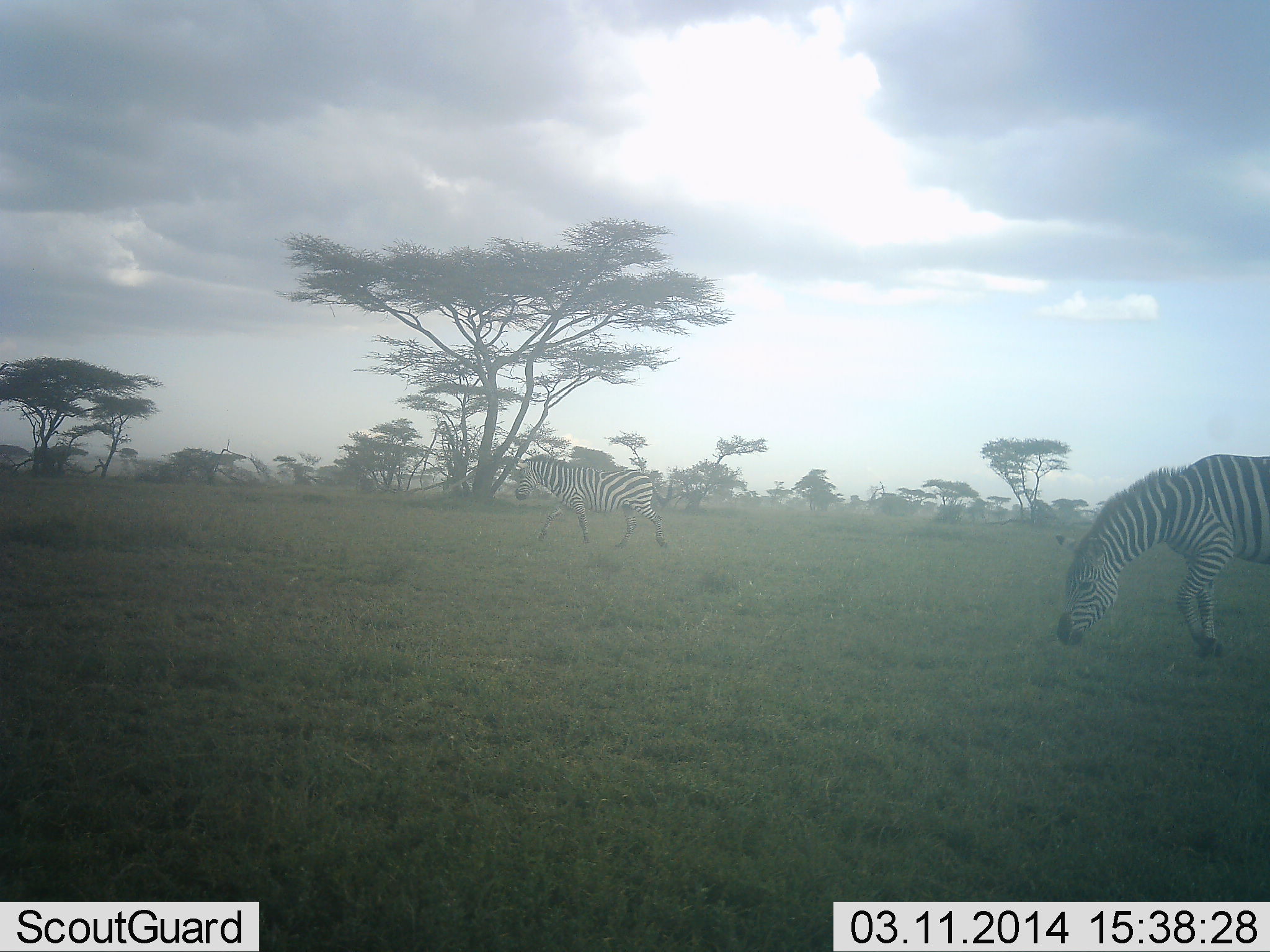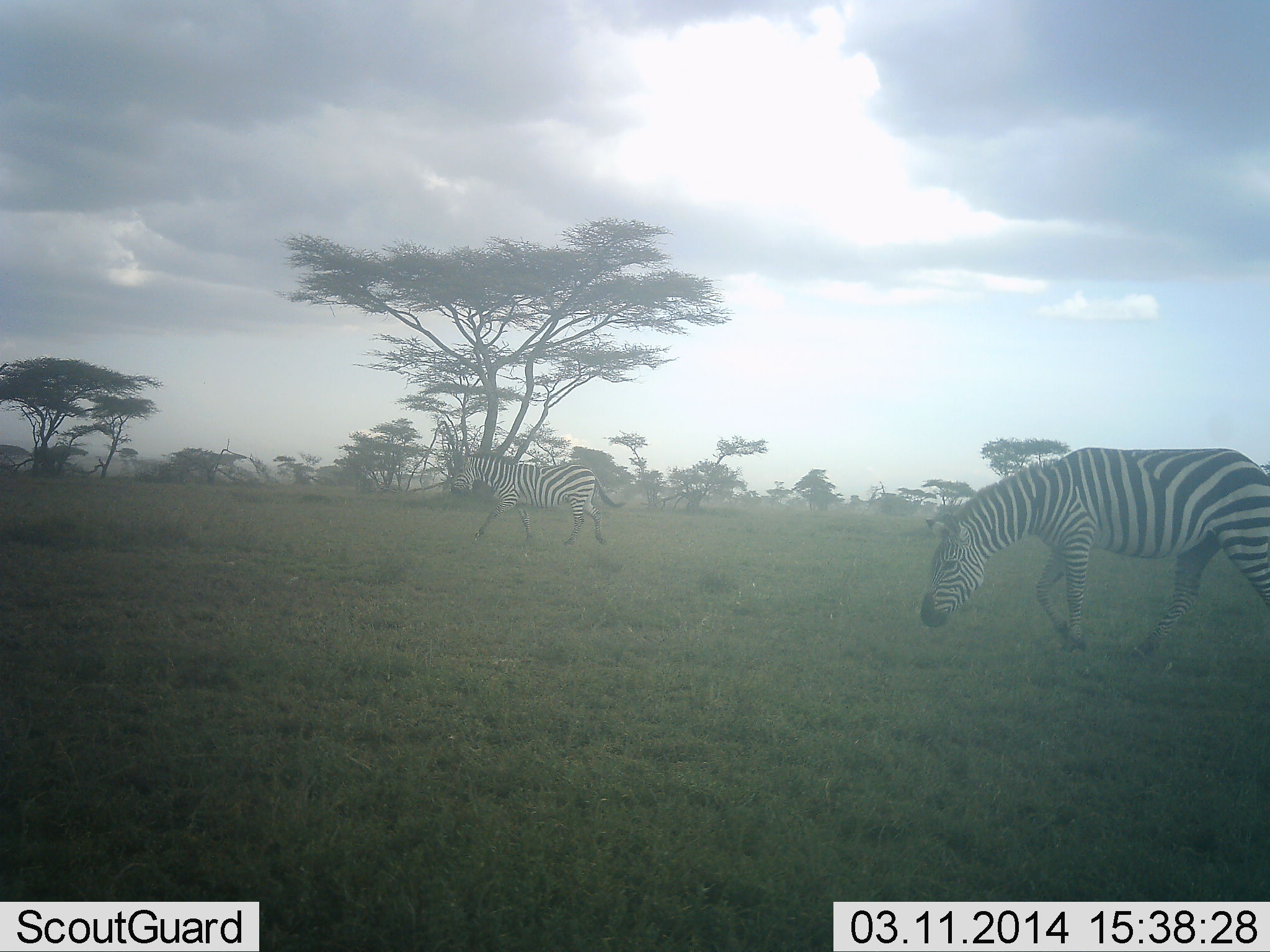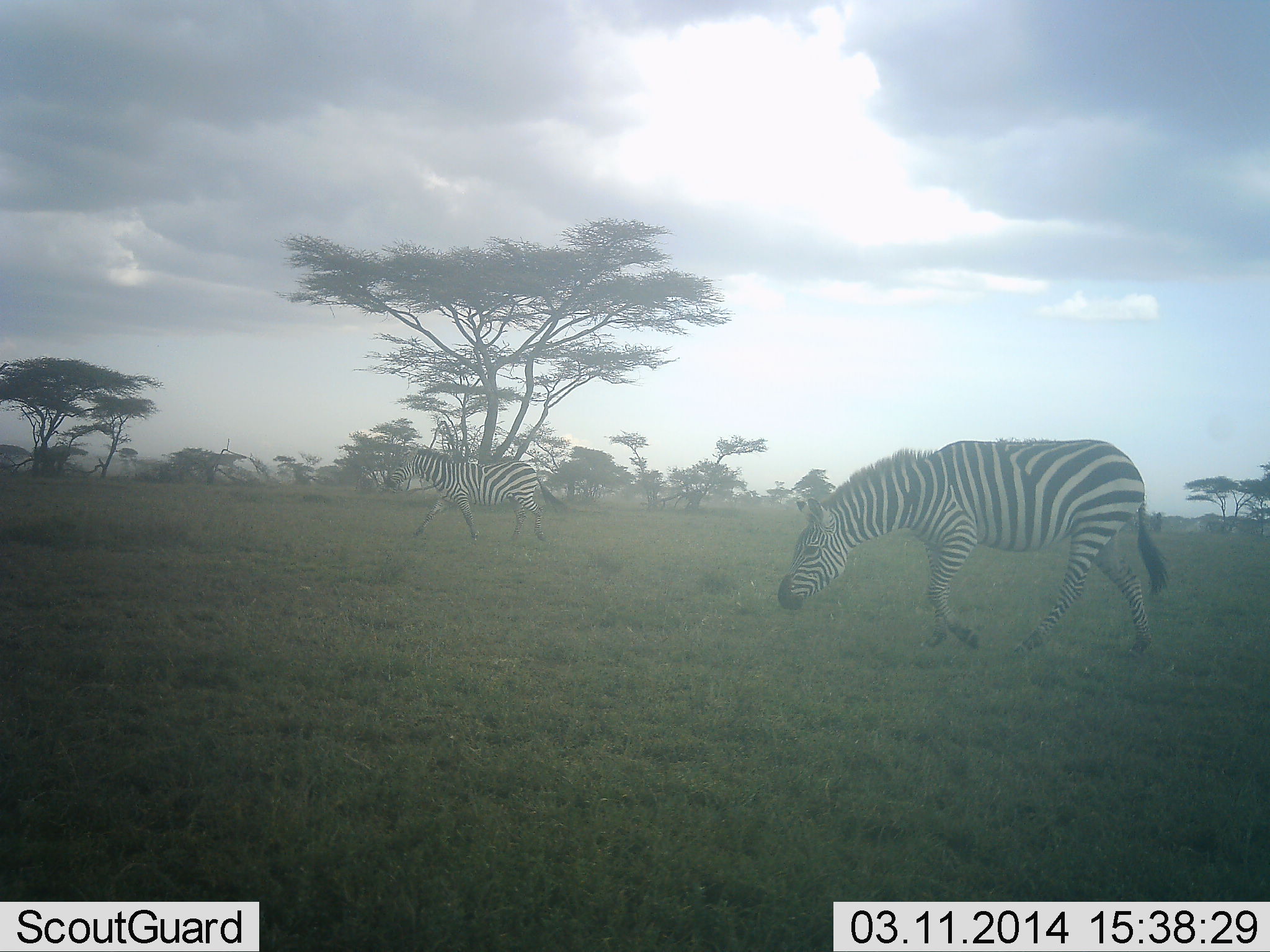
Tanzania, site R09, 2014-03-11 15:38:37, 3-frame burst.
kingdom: Animalia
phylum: Chordata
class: Mammalia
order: Perissodactyla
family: Equidae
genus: Equus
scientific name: Equus quagga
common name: plains zebra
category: zebra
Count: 2.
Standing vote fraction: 10%.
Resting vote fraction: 0%.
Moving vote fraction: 90%.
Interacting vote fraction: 0%.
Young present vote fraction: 0%.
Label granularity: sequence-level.